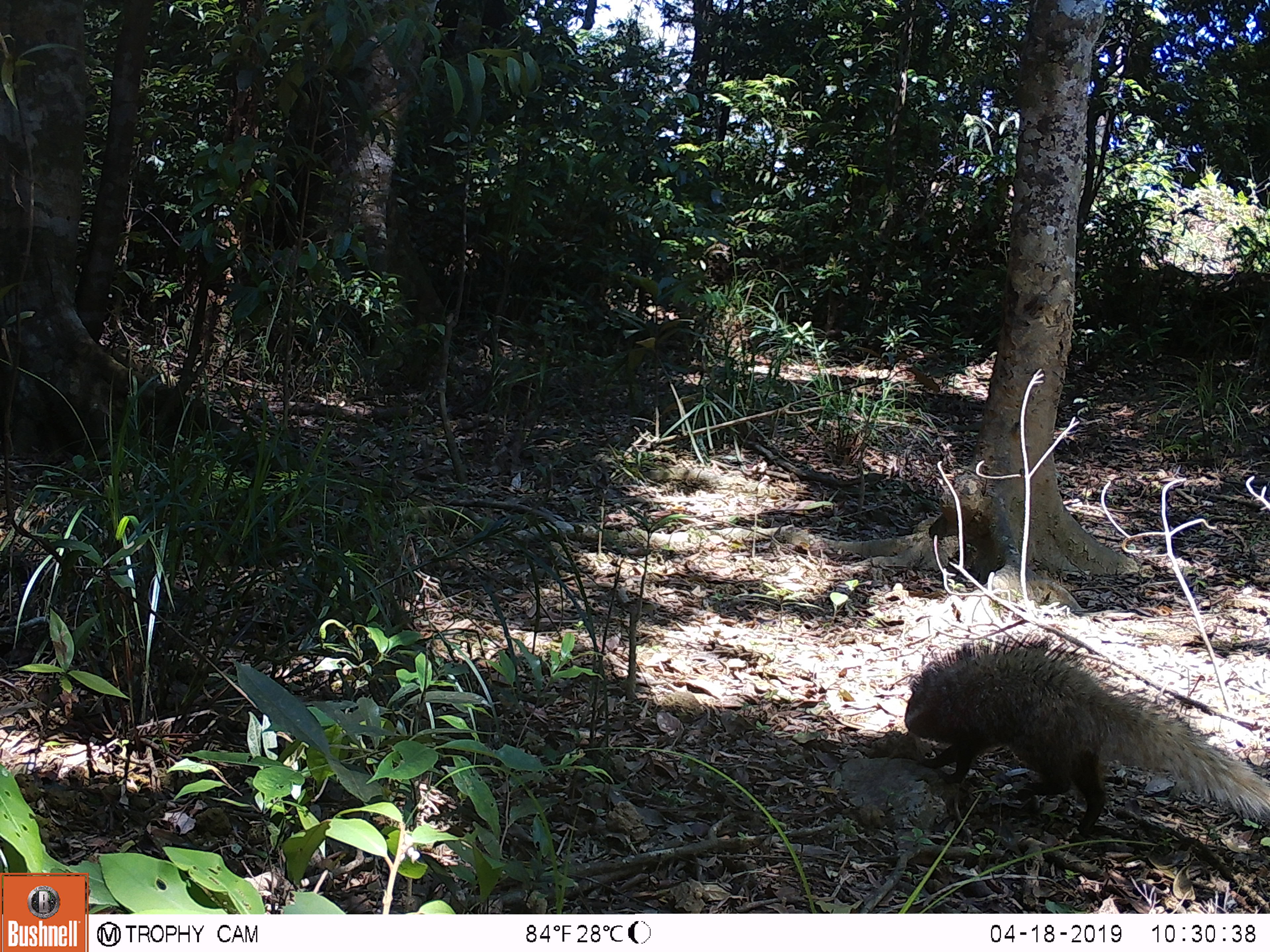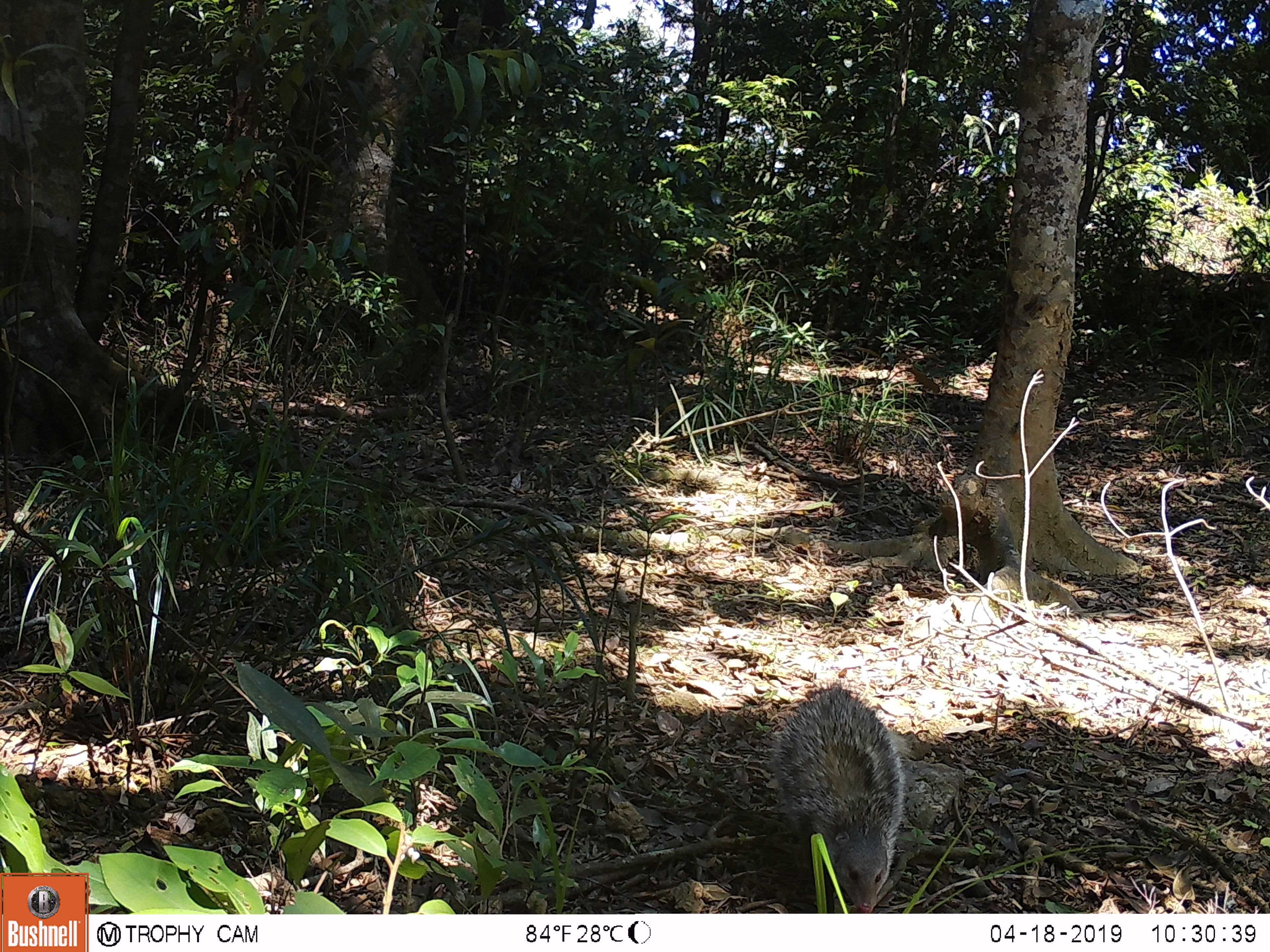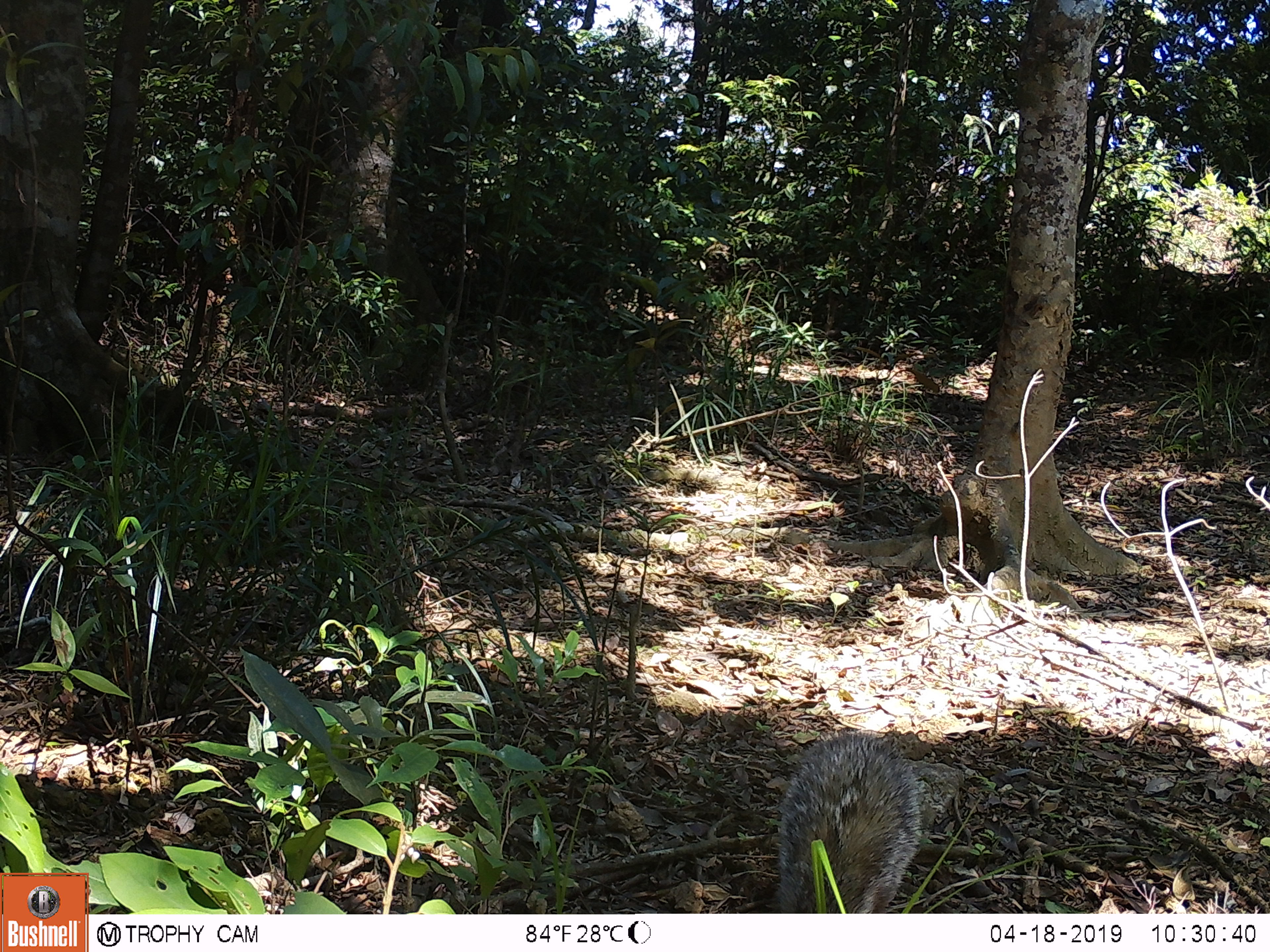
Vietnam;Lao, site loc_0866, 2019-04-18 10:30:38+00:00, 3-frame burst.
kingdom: Animalia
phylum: Chordata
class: Mammalia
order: Carnivora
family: Herpestidae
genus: Urva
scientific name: Urva urva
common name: crab-eating mongoose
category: crab eating mongoose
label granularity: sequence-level